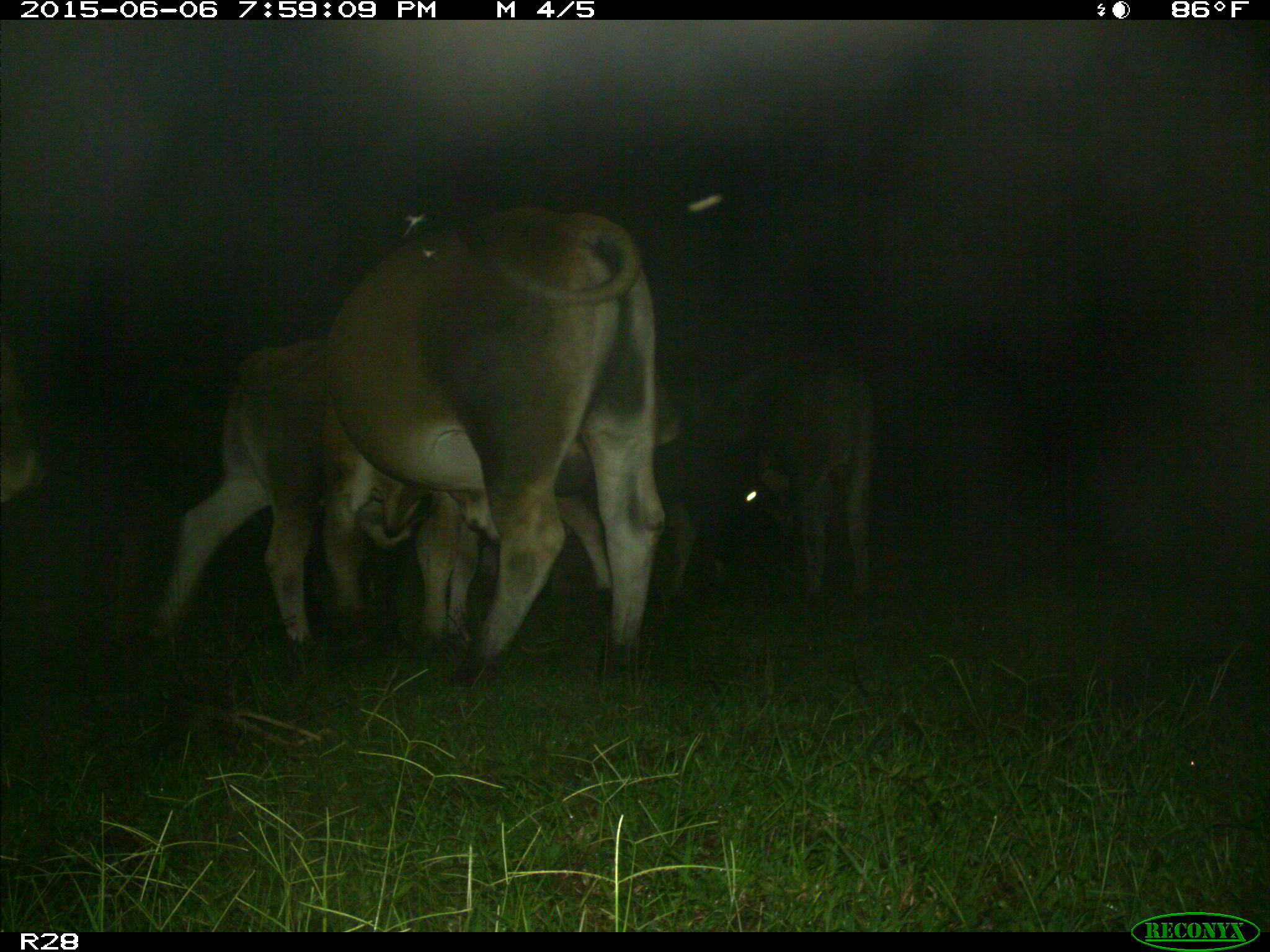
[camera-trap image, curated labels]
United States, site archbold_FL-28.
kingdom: Animalia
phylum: Chordata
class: Mammalia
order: Artiodactyla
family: Bovidae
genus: Bos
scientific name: Bos taurus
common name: domestic cow